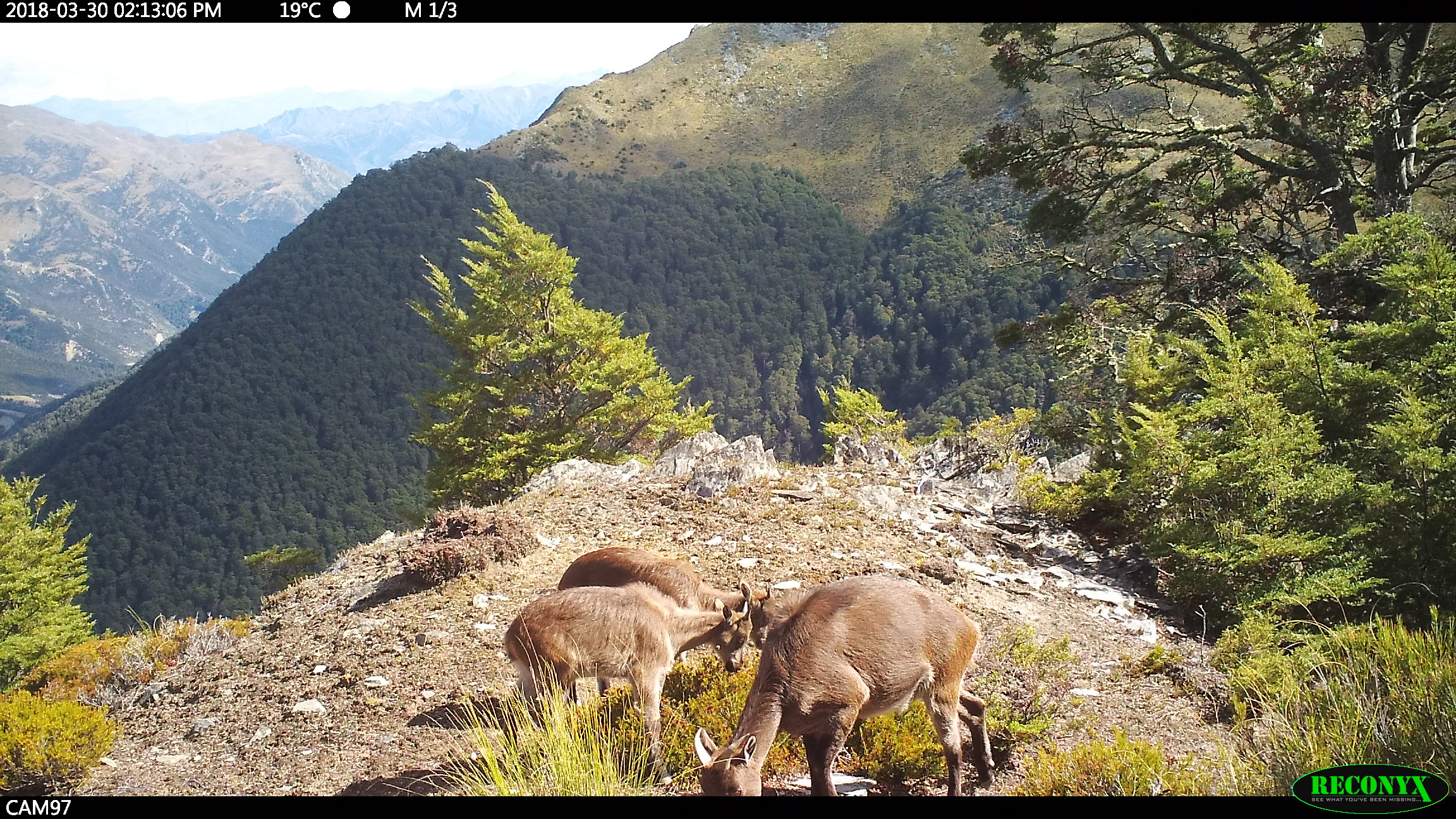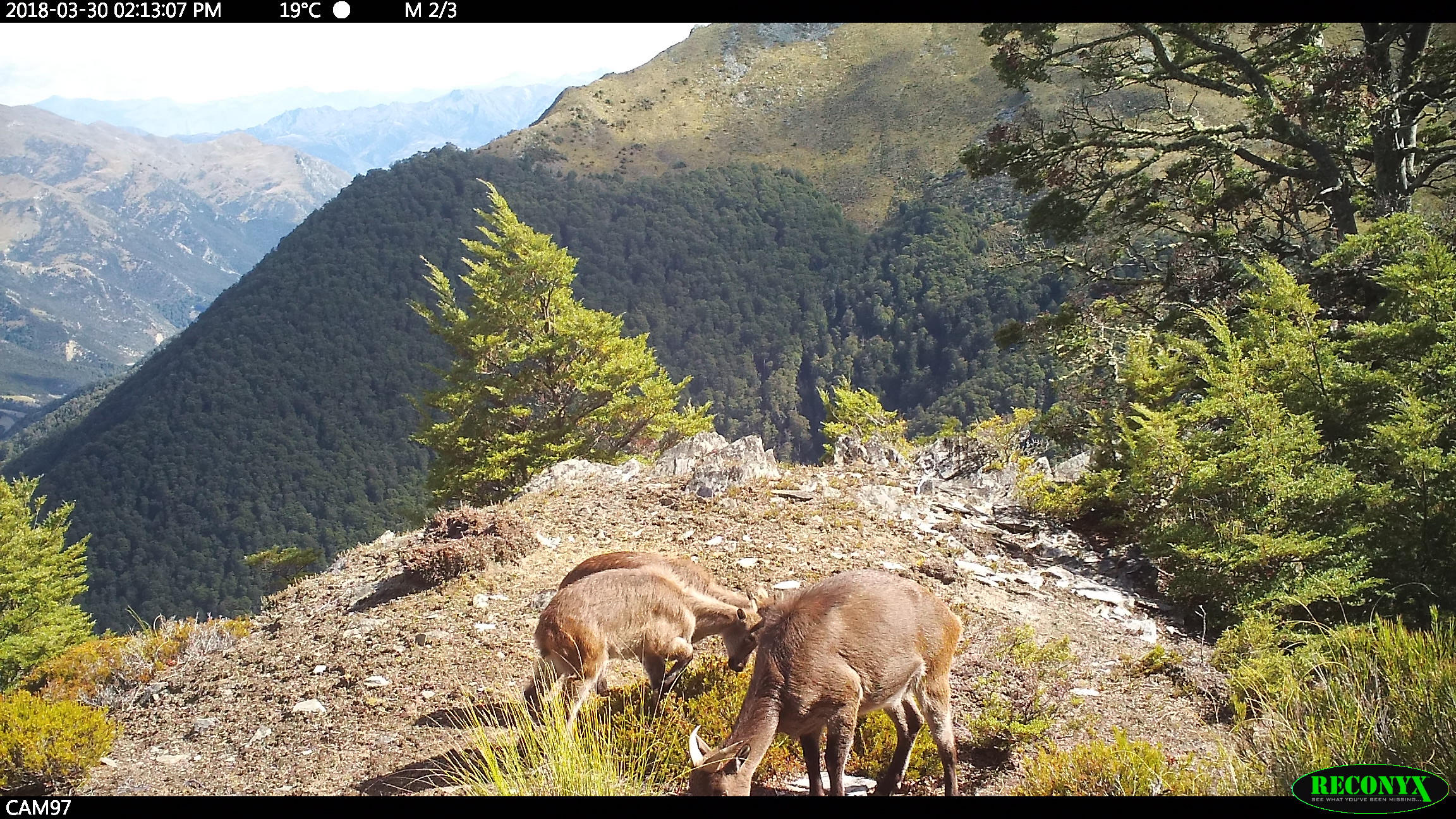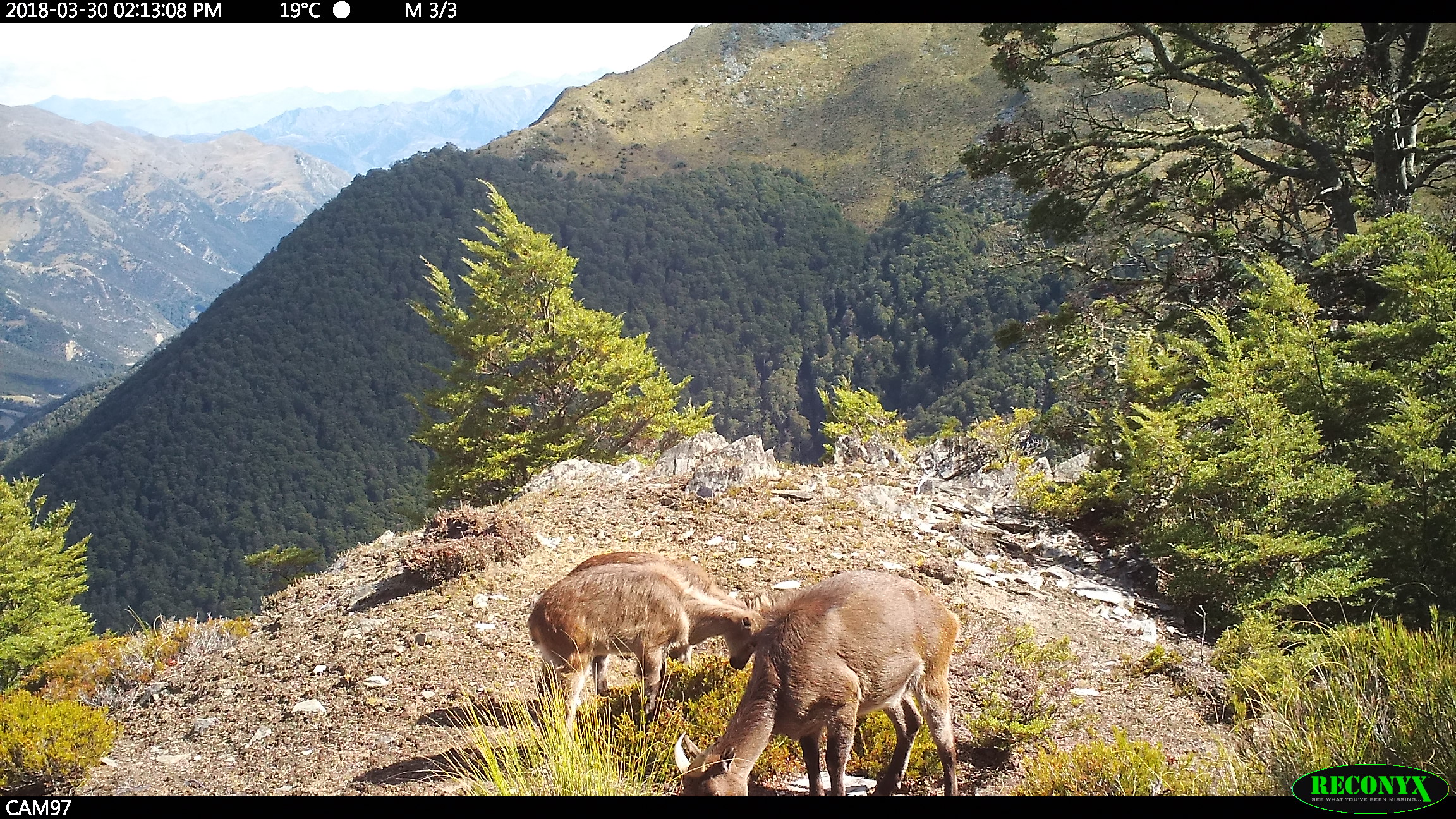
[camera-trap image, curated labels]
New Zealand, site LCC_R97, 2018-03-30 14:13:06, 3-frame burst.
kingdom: Animalia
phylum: Chordata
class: Mammalia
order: Artiodactyla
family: Bovidae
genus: Nilgiritragus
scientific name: Nilgiritragus hylocrius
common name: tahr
Tahr (Nilgiritragus hylocrius).